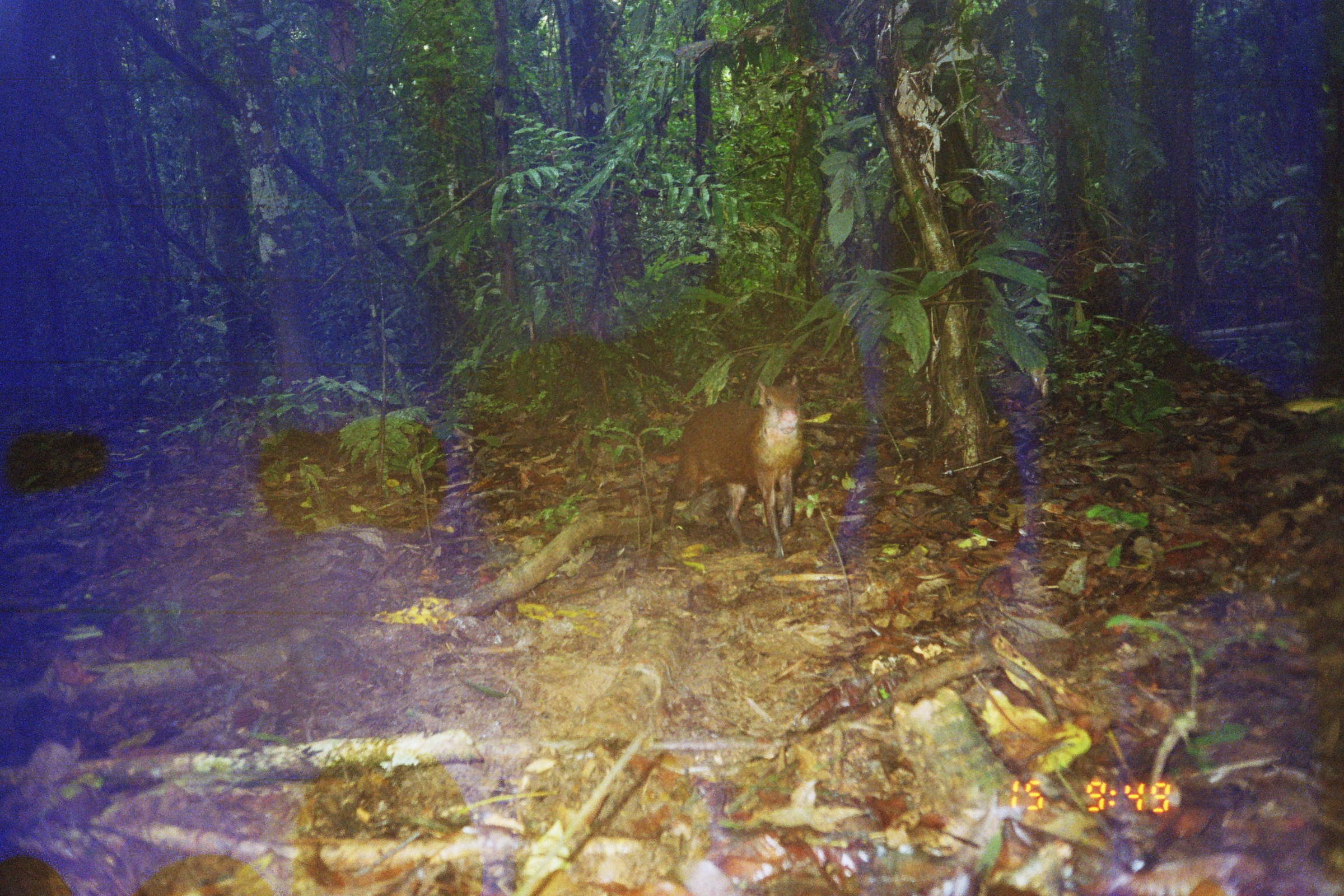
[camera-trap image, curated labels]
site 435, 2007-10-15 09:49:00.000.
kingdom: Animalia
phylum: Chordata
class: Mammalia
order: Rodentia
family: Dasyproctidae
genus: Dasyprocta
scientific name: Dasyprocta punctata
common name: central american agouti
Dasyprocta punctata (central american agouti).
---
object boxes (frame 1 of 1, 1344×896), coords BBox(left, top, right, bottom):
dasyprocta punctata: BBox(659, 375, 801, 560)